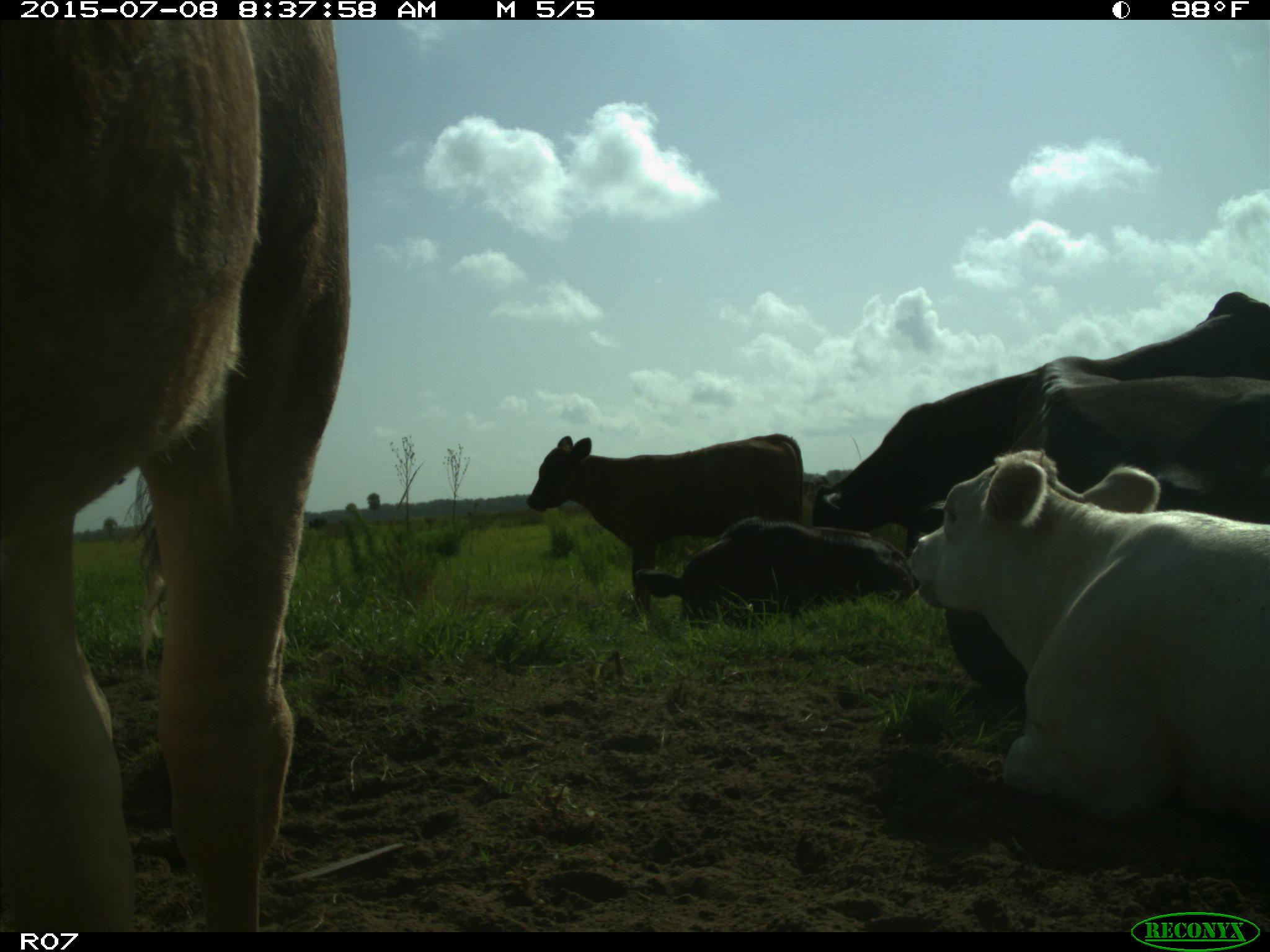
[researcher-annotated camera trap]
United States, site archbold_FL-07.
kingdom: Animalia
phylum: Chordata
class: Mammalia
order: Artiodactyla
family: Bovidae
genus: Bos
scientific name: Bos taurus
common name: domestic cow